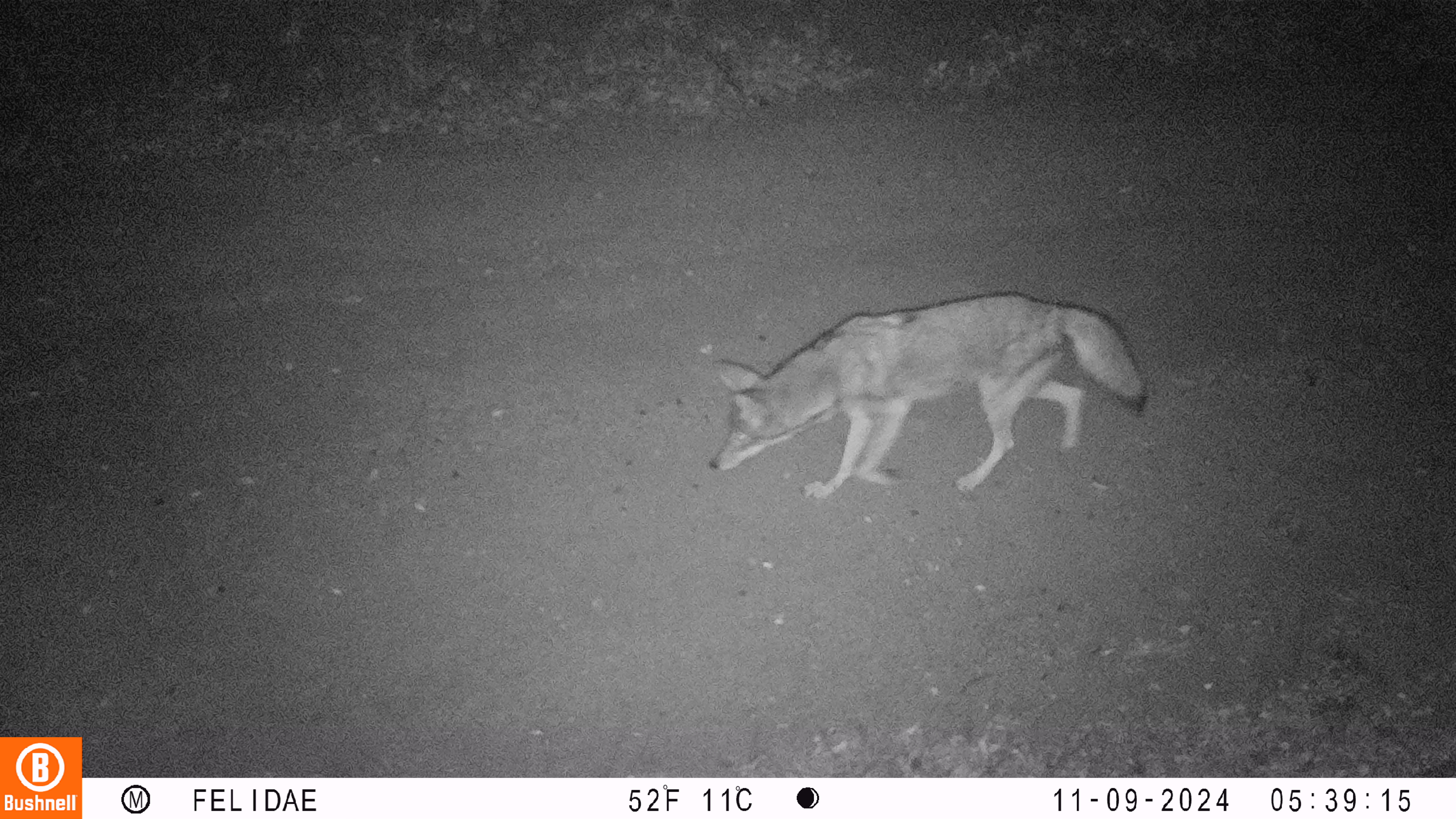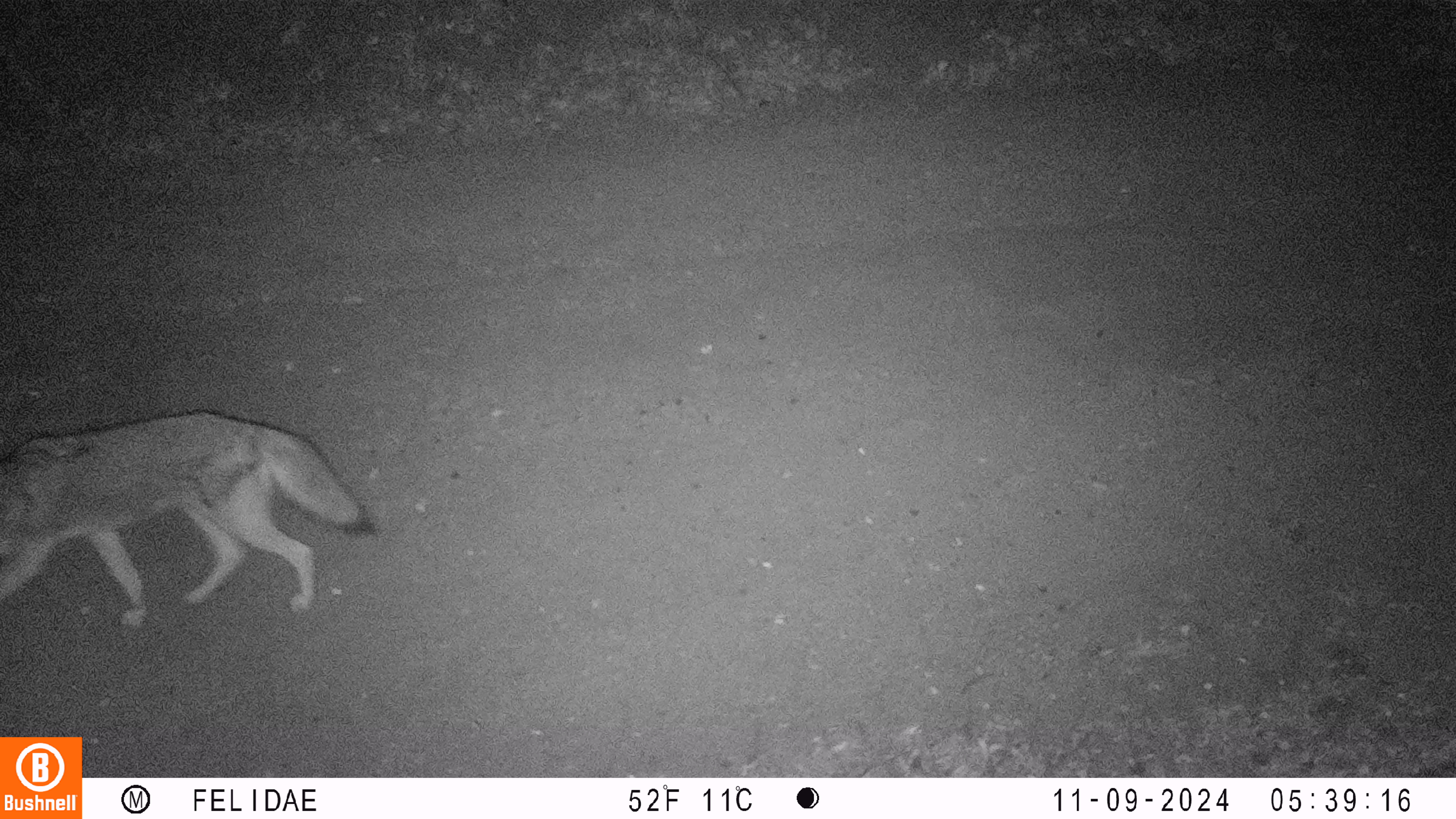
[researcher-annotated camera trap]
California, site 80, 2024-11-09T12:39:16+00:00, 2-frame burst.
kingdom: Animalia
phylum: Chordata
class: Mammalia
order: Carnivora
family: Canidae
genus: Canis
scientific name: Canis latrans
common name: coyote